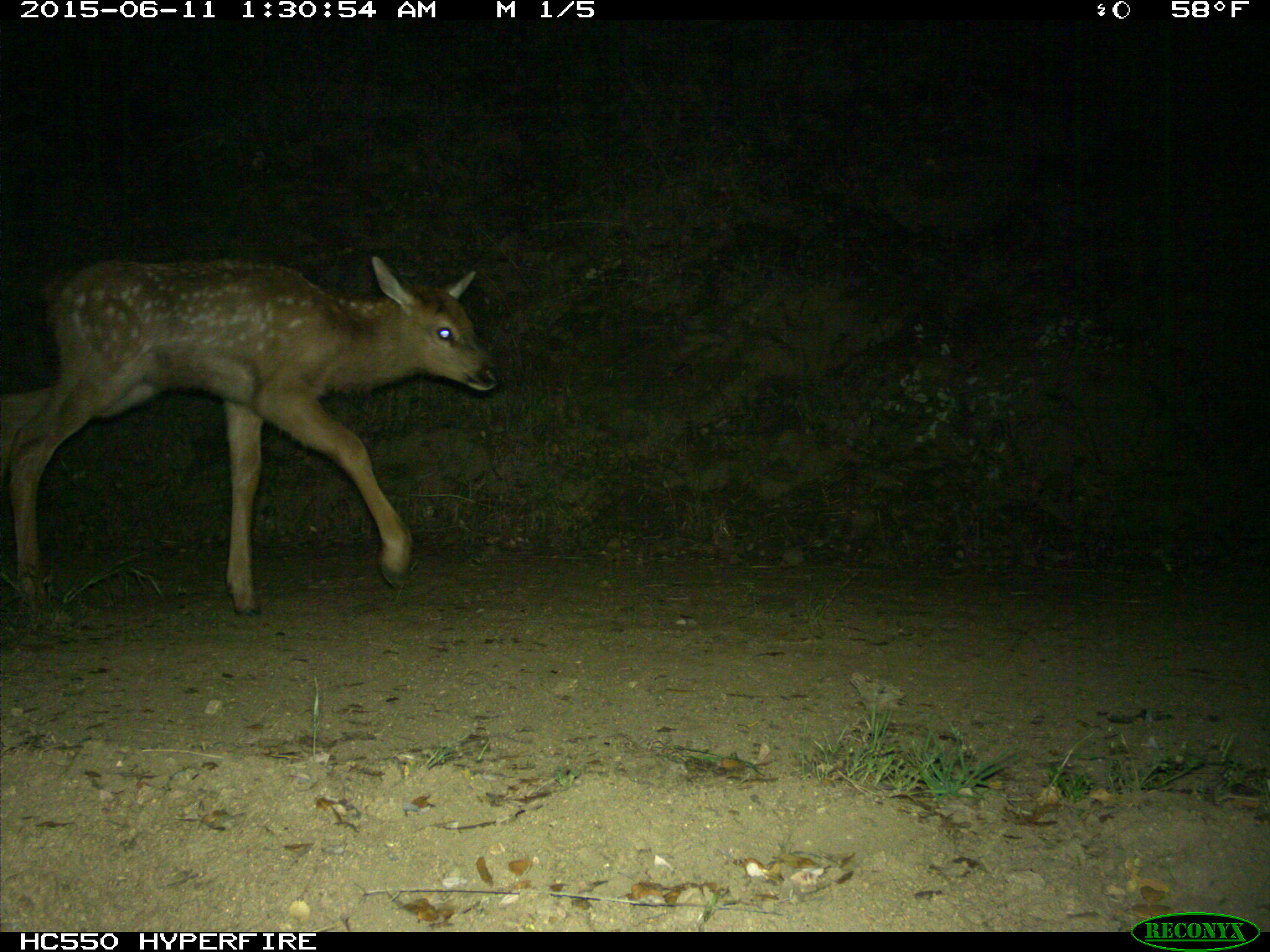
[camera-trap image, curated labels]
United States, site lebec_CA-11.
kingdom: Animalia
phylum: Chordata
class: Mammalia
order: Artiodactyla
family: Cervidae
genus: Cervus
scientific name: Cervus canadensis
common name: elk